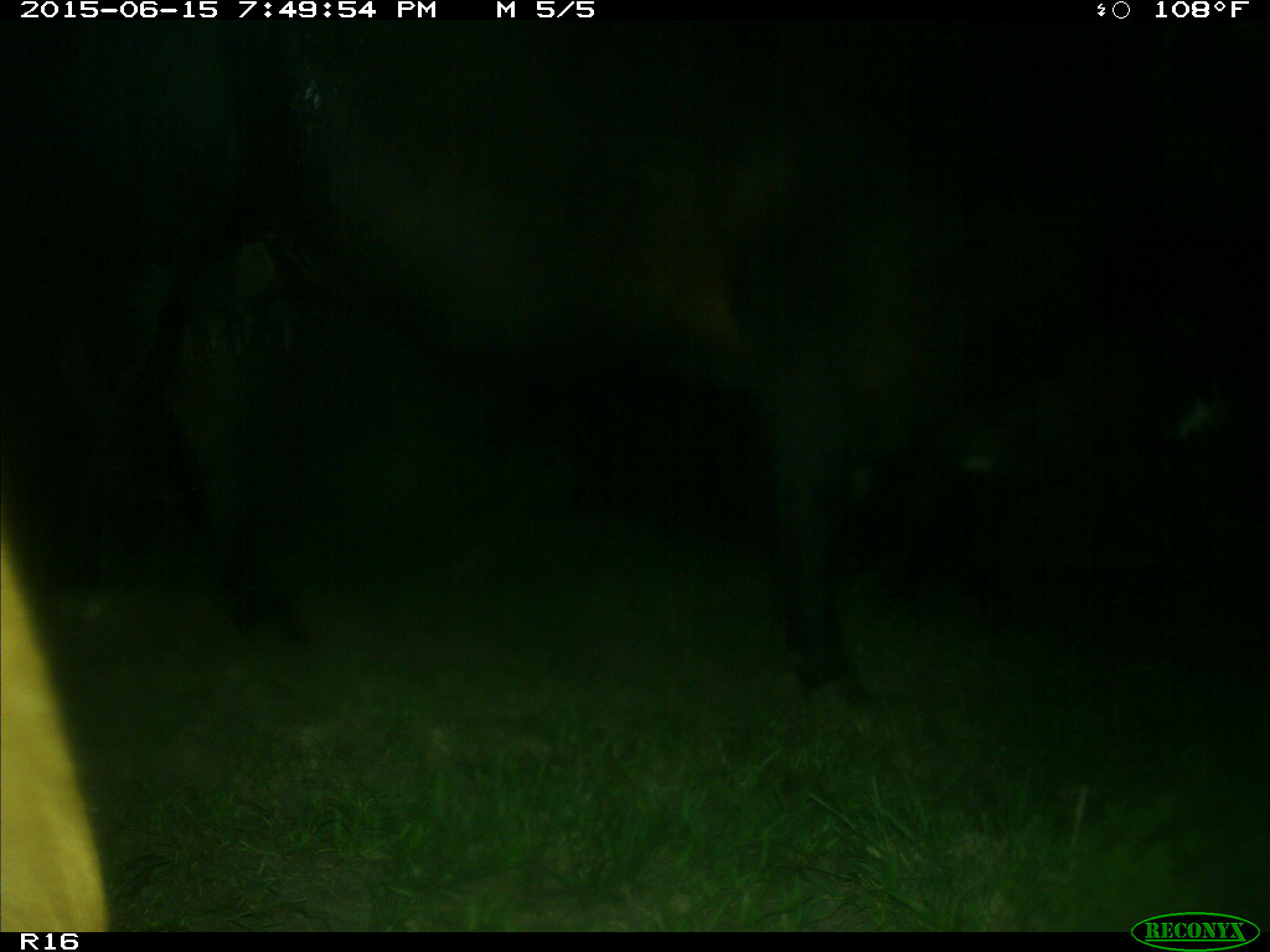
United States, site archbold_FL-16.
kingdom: Animalia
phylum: Chordata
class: Mammalia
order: Artiodactyla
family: Bovidae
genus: Bos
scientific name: Bos taurus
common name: domestic cow